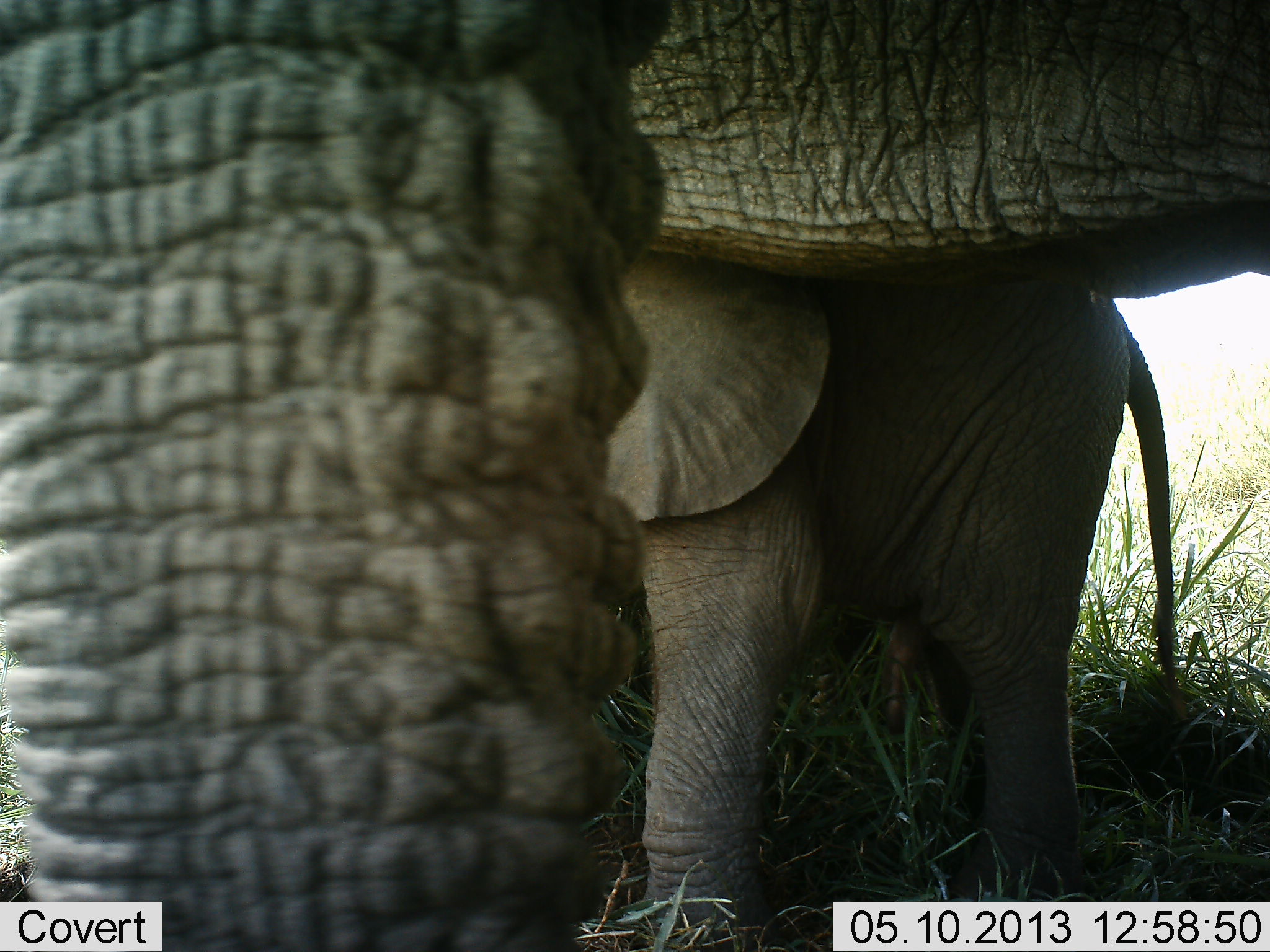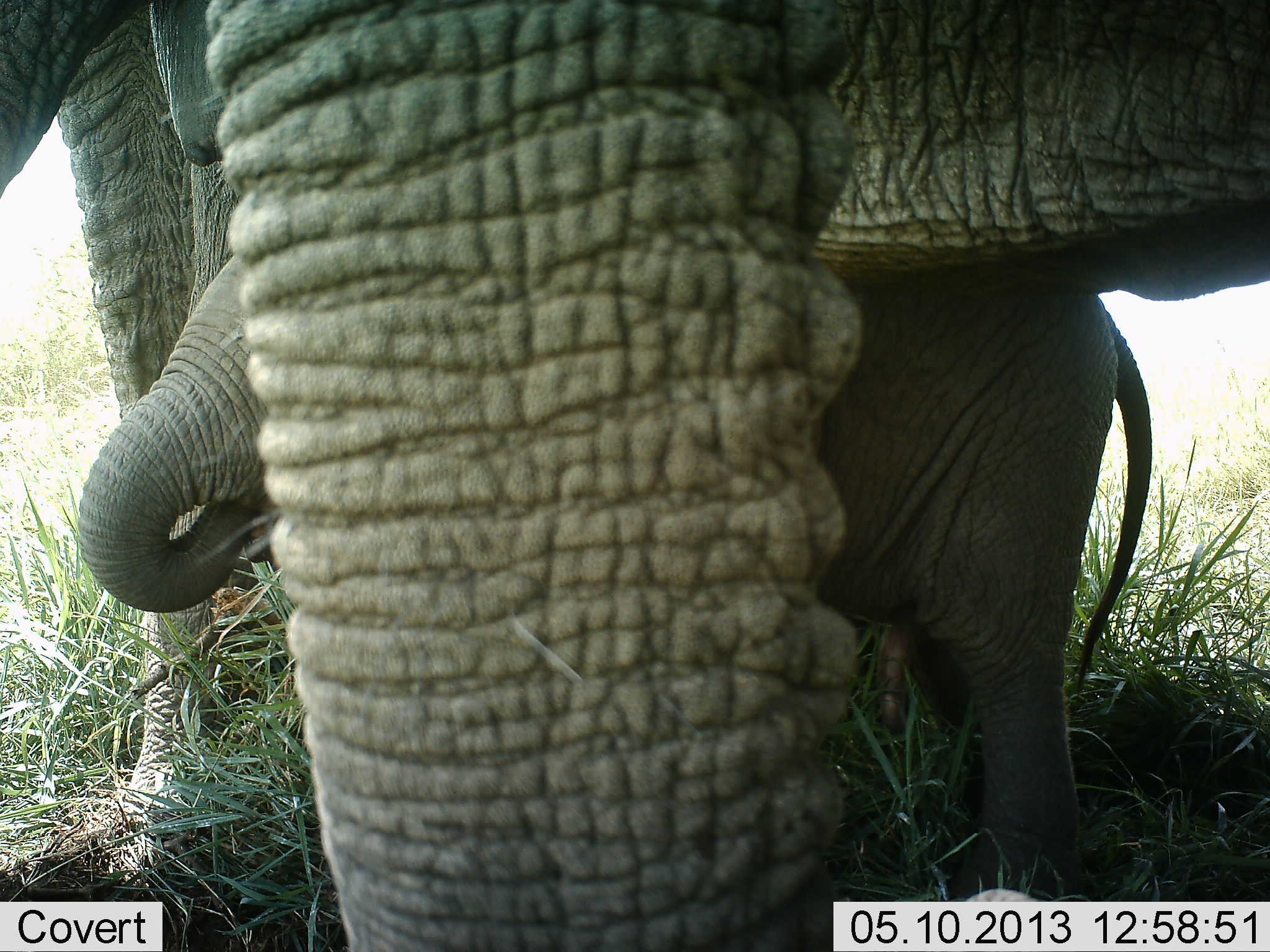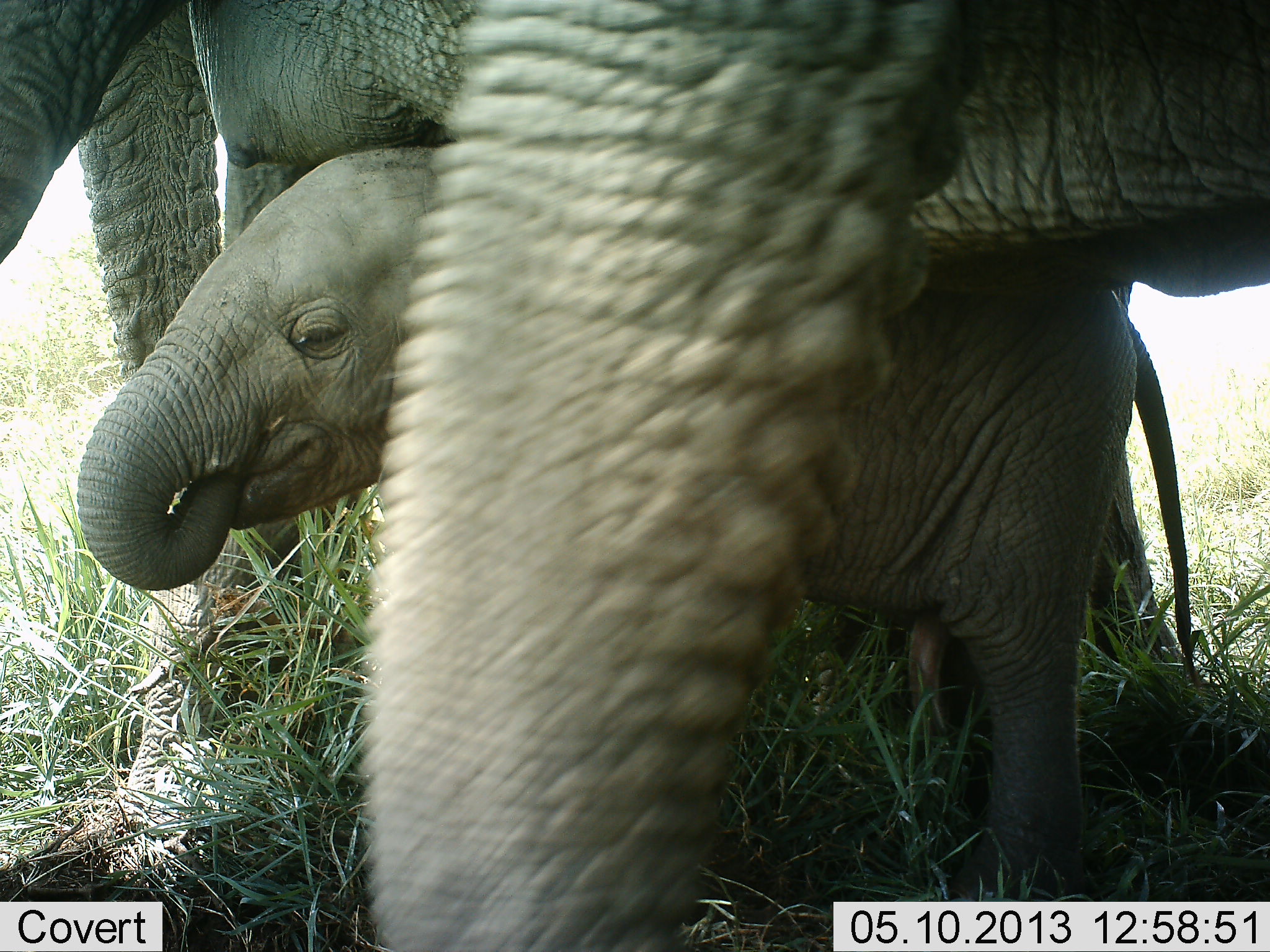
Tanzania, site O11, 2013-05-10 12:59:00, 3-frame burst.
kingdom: Animalia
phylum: Chordata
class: Mammalia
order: Proboscidea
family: Elephantidae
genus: Loxodonta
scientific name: Loxodonta africana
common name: african bush elephant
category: elephant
Elephant (african bush elephant) (Loxodonta africana), count 2. Behavior (volunteer vote fractions): standing 90%, resting 10%, moving 0%, interacting 10%. Young present (vote fraction): 100%. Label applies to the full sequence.